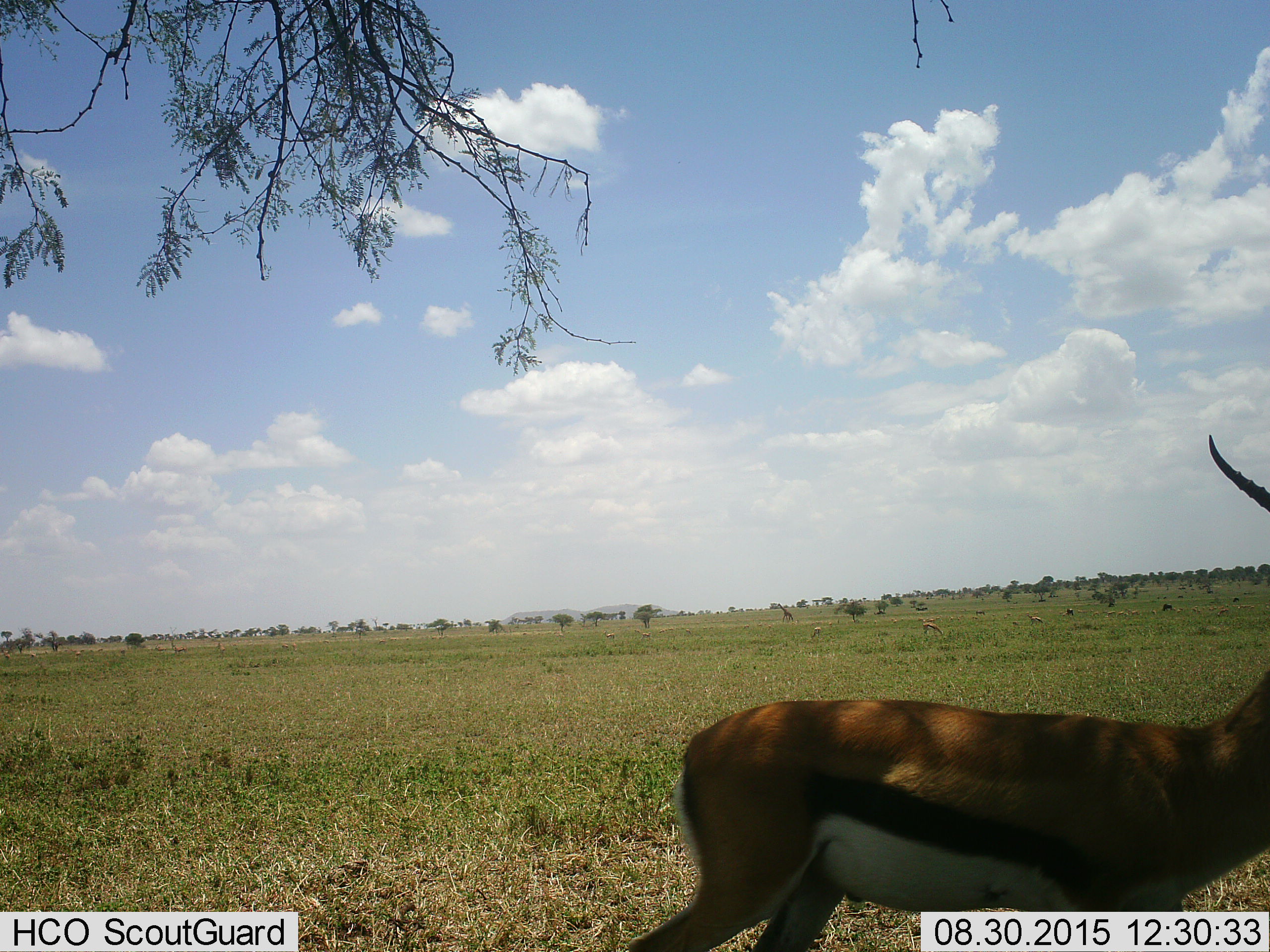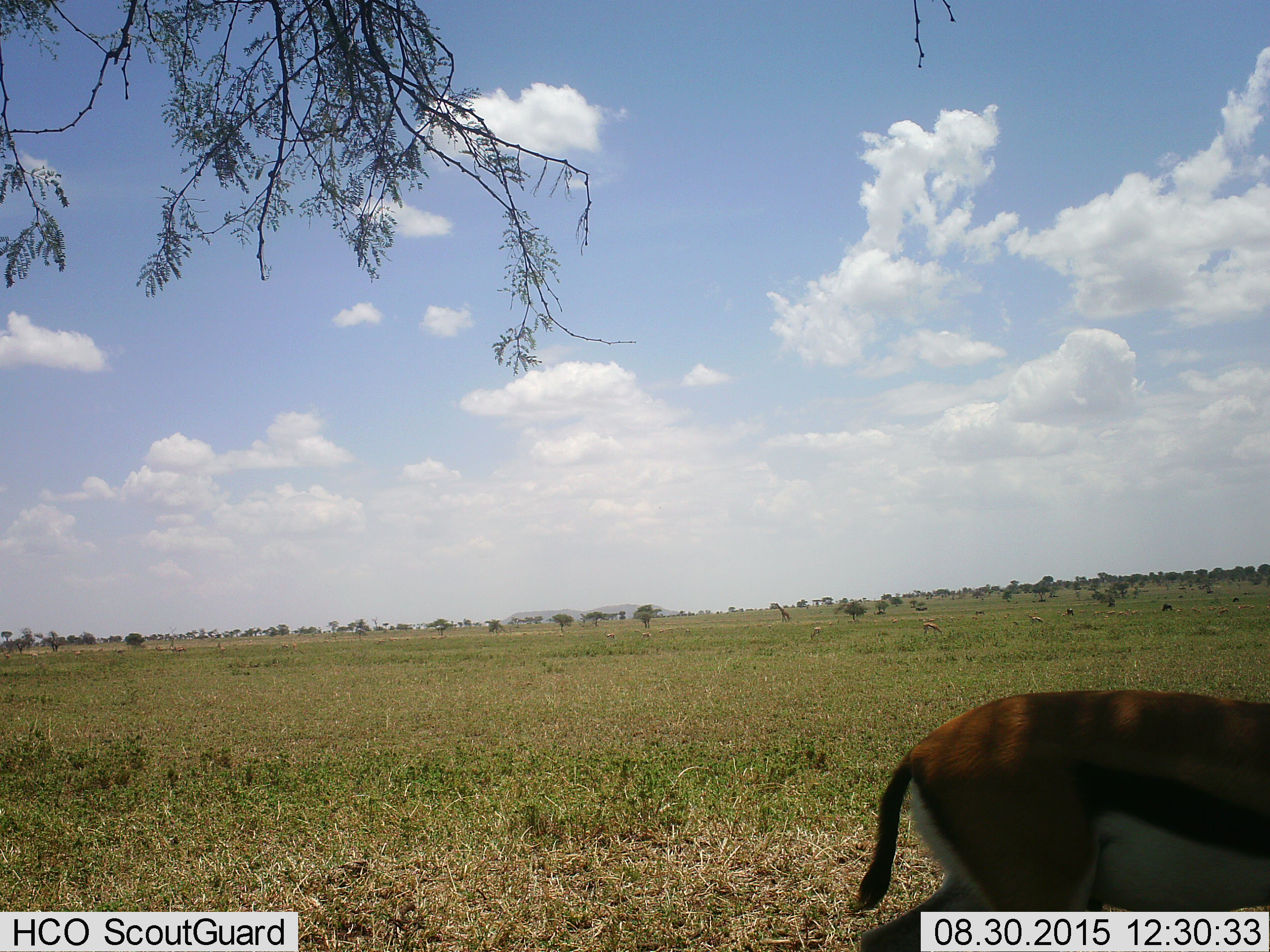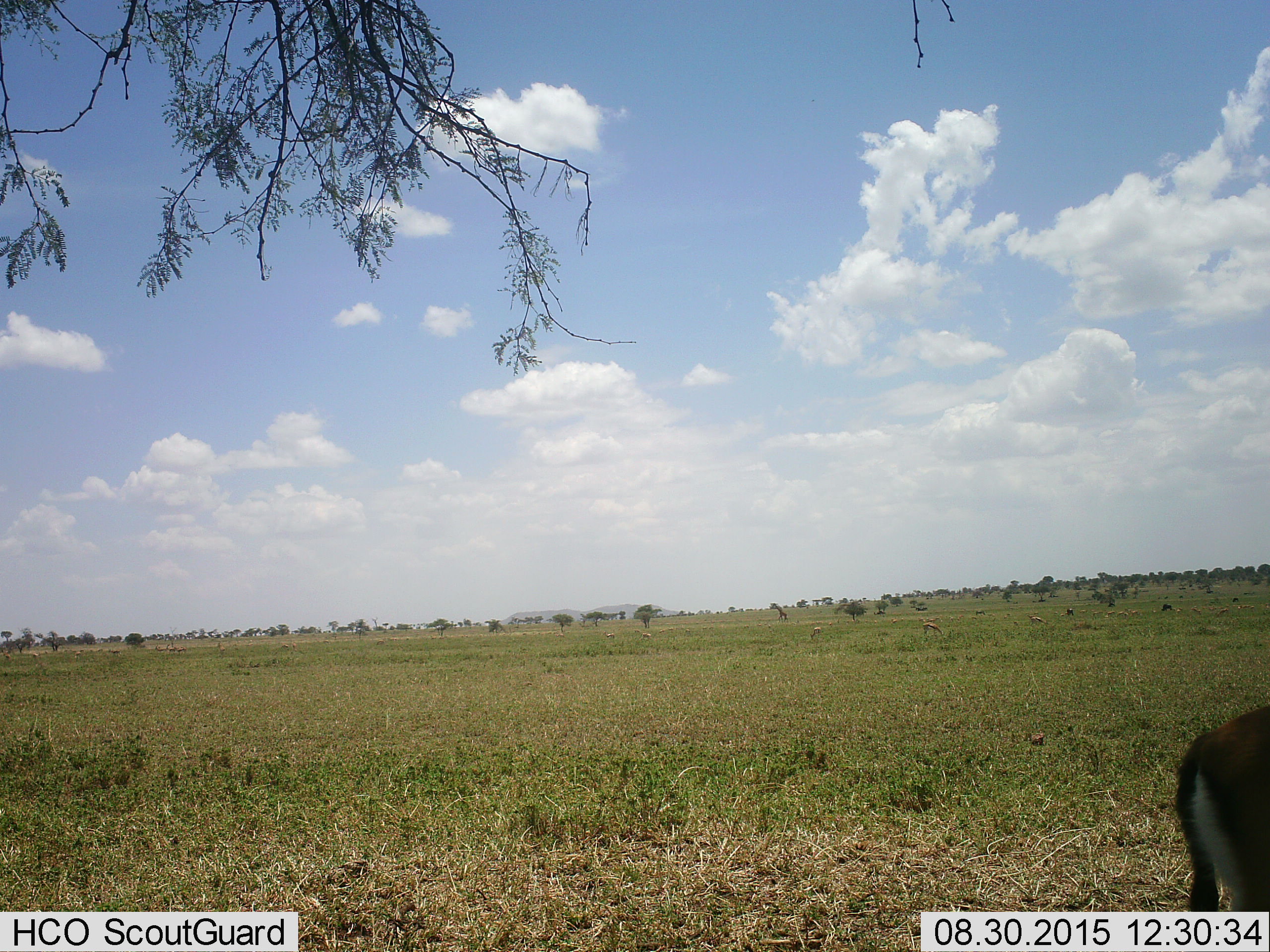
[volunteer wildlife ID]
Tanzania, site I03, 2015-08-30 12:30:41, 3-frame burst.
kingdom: Animalia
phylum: Chordata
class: Mammalia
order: Artiodactyla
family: Bovidae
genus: Eudorcas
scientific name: Eudorcas thomsonii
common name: thomson's gazelle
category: gazellethomsons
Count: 11-50.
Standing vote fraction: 70%.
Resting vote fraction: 10%.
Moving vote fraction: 50%.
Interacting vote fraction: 10%.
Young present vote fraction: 0%.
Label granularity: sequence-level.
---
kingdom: Animalia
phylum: Chordata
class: Mammalia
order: Artiodactyla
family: Giraffidae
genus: Giraffa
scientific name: Giraffa camelopardalis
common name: giraffe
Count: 1.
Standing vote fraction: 0%.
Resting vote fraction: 0%.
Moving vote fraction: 100%.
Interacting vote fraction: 0%.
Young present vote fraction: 0%.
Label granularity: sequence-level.